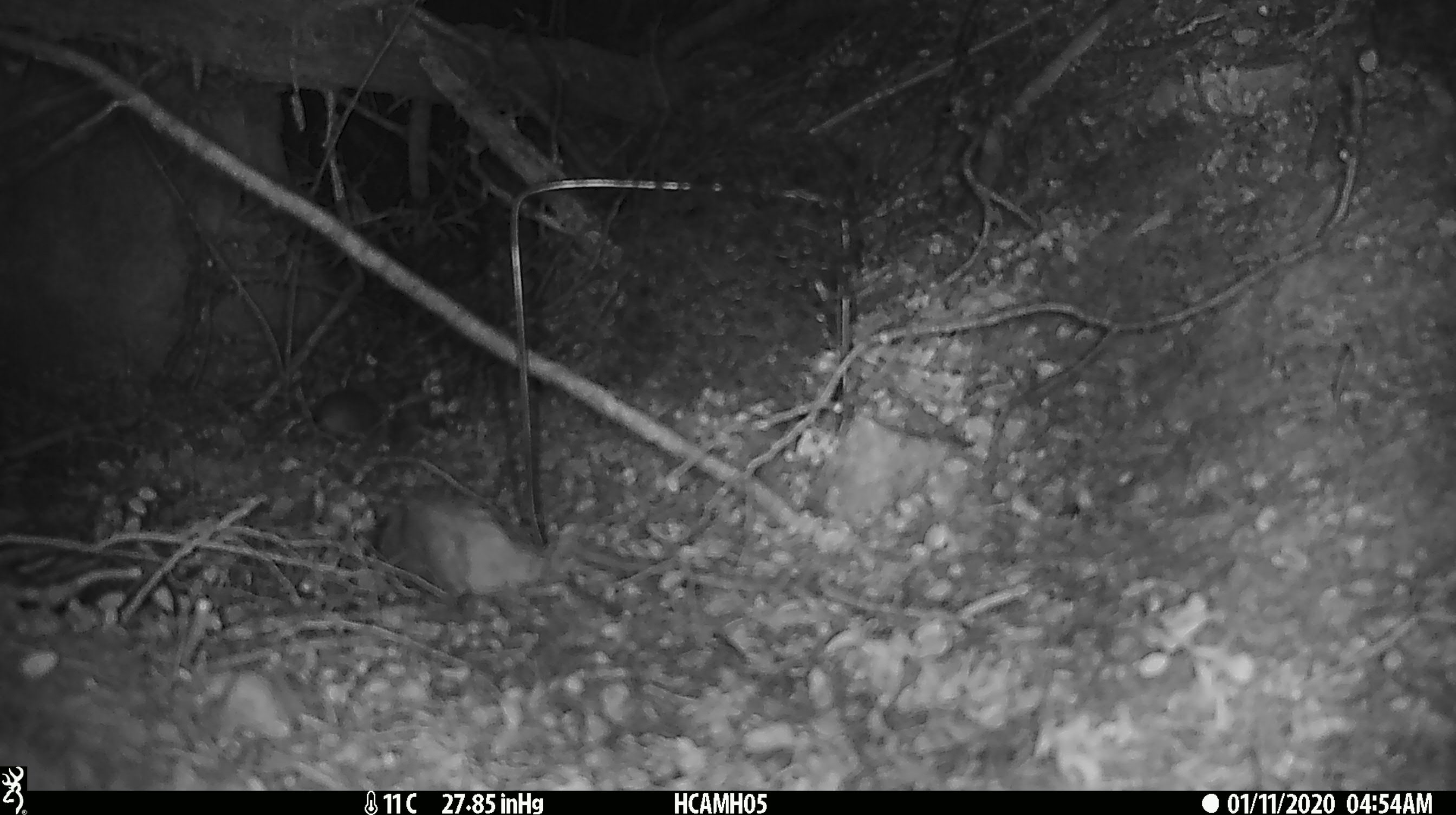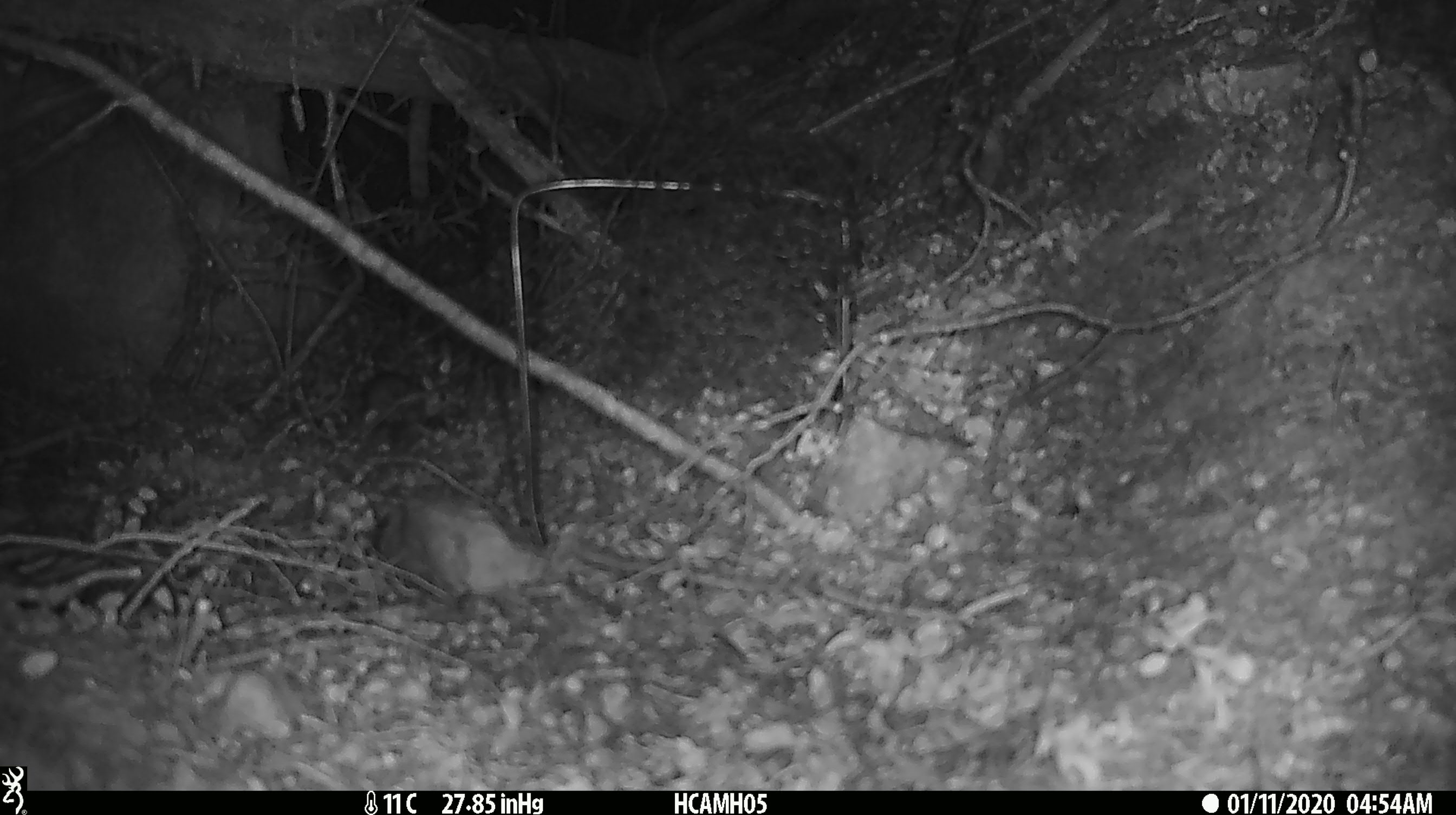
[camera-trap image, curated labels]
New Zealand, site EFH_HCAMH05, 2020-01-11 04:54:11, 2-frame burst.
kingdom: Animalia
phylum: Chordata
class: Mammalia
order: Rodentia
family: Muridae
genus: Mus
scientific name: Mus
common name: mouse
Mouse (Mus).